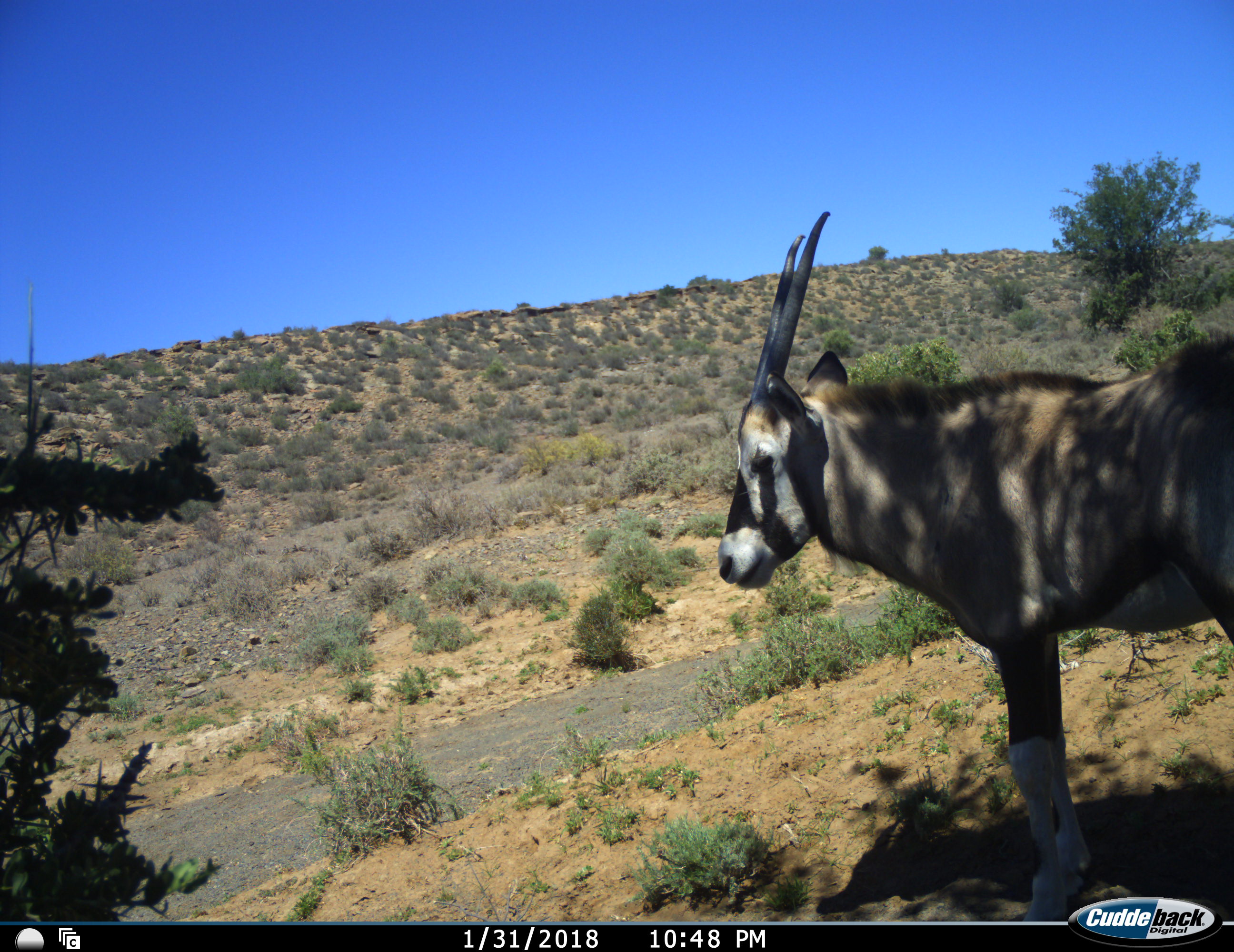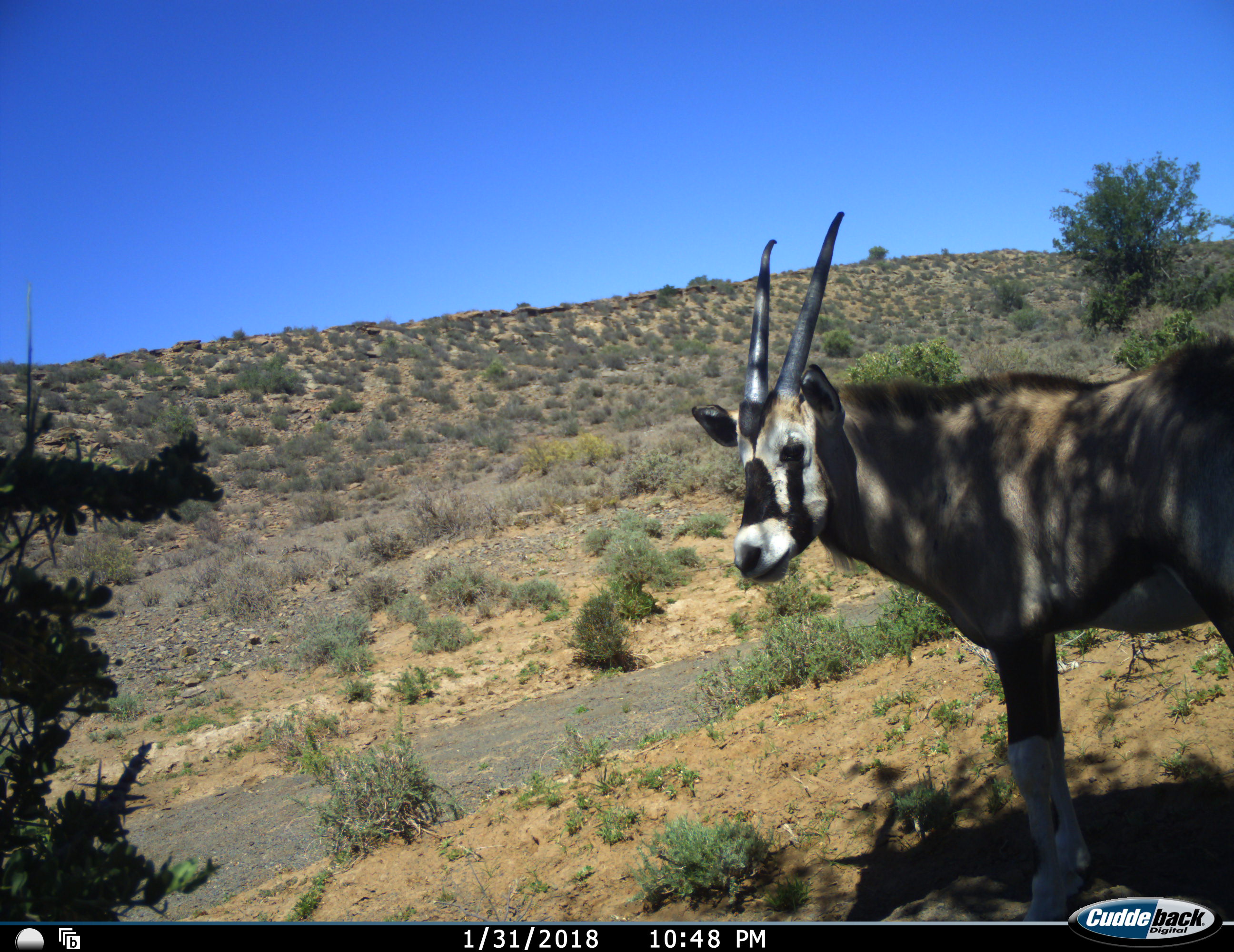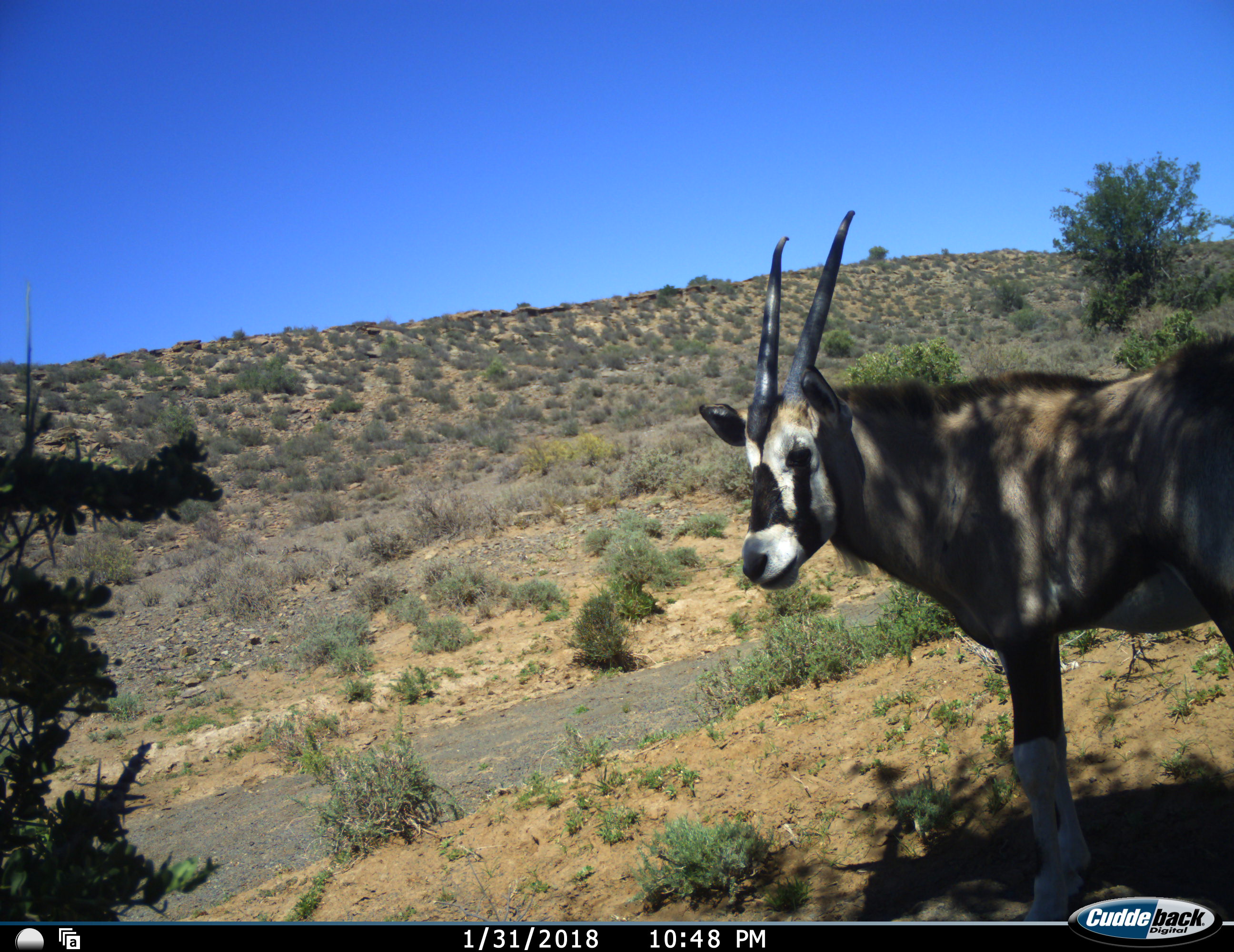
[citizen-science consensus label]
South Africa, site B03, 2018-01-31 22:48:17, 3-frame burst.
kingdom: Animalia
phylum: Chordata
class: Mammalia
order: Artiodactyla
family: Bovidae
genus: Oryx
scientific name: Oryx gazella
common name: gemsbok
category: gemsbokoryx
Gemsbokoryx (gemsbok) (Oryx gazella), count 1. Behavior (volunteer vote fractions): standing 100%, resting 0%, moving 0%, interacting 0%. Young present (vote fraction): 10%. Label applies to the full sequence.